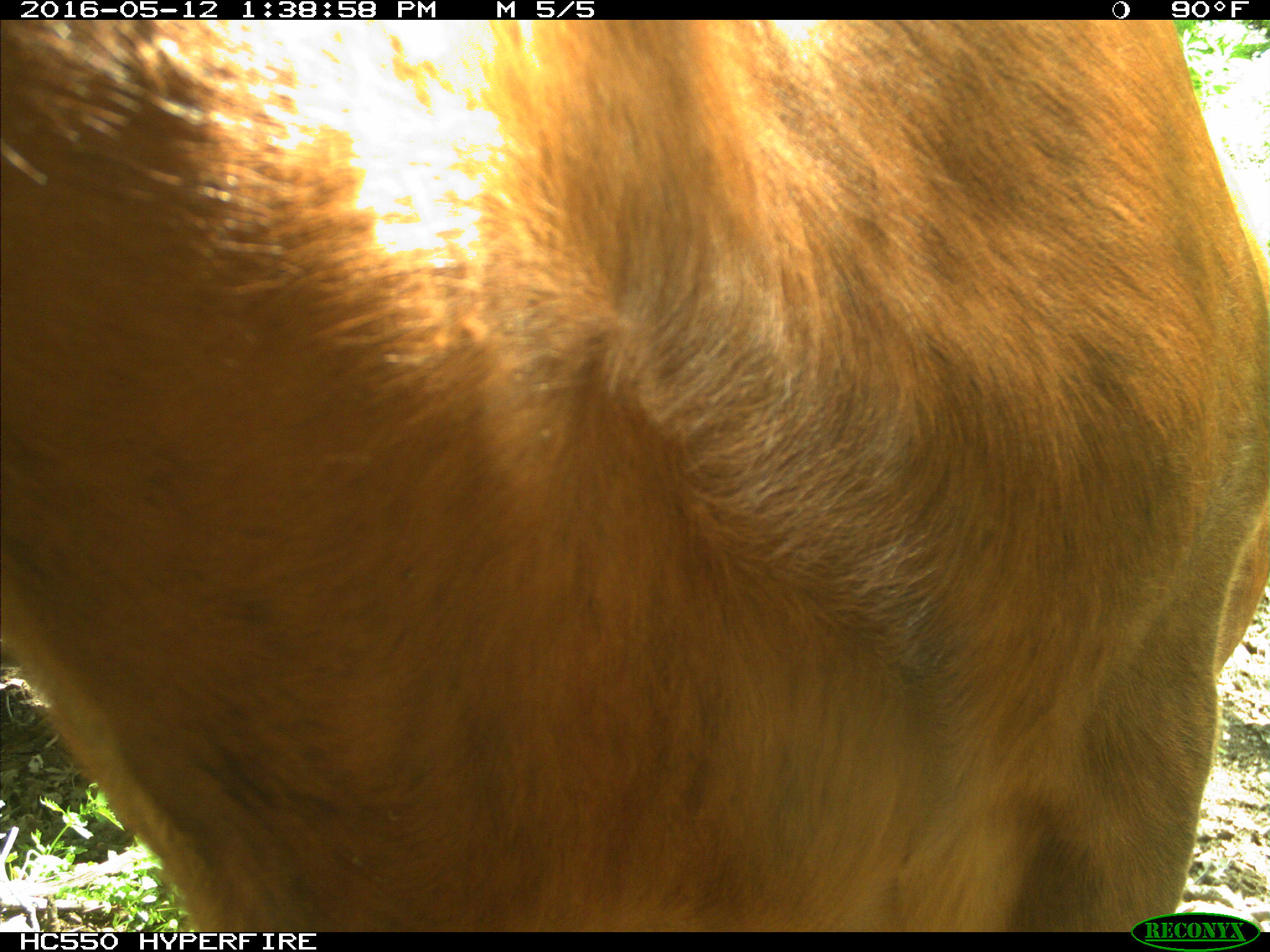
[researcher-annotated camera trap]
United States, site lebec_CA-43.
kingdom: Animalia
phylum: Chordata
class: Mammalia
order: Artiodactyla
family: Bovidae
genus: Bos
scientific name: Bos taurus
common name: domestic cow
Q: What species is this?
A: Bos taurus (domestic cow).